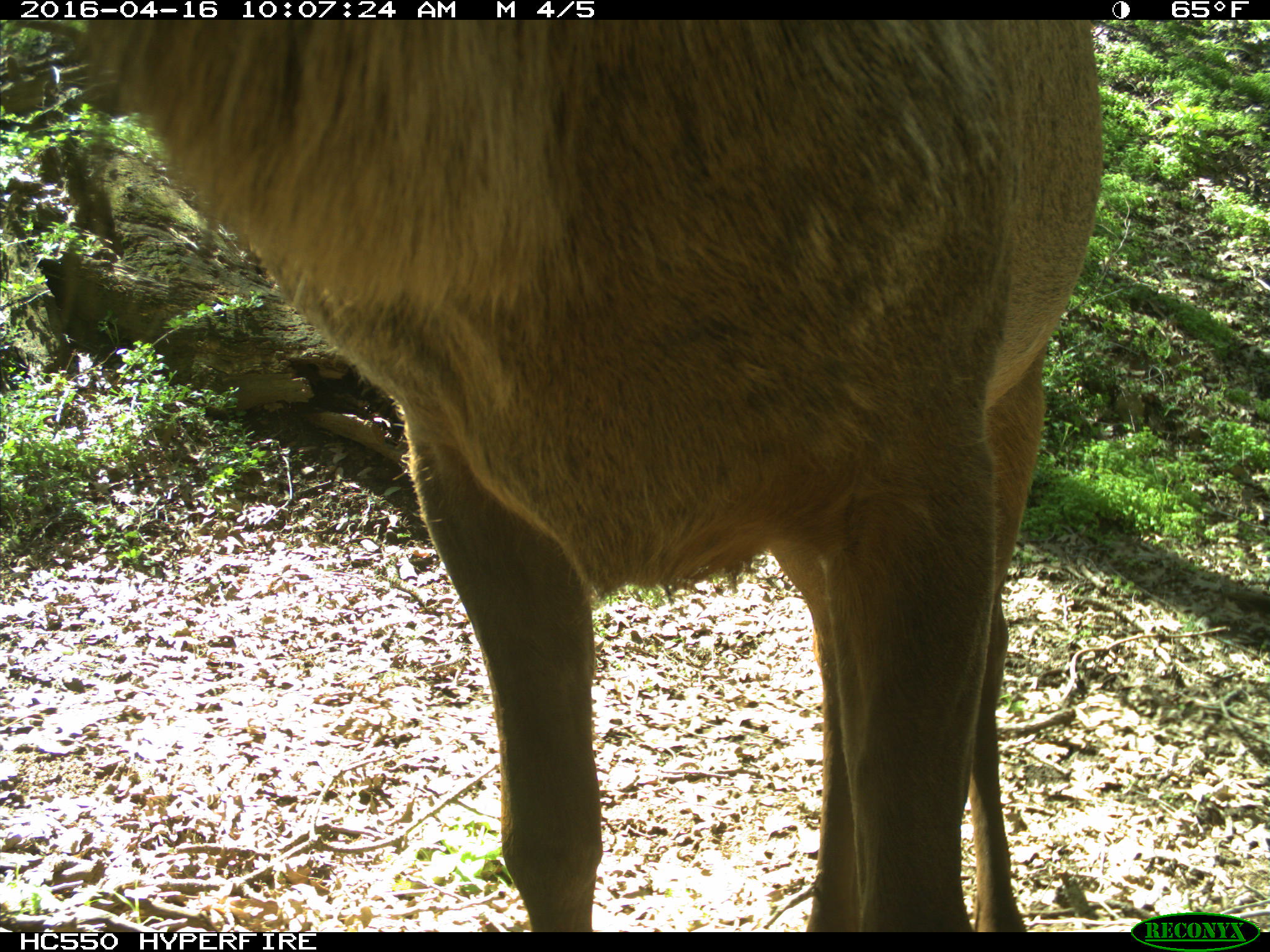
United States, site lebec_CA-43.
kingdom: Animalia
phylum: Chordata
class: Mammalia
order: Artiodactyla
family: Cervidae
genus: Cervus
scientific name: Cervus canadensis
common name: elk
Cervus canadensis (elk).